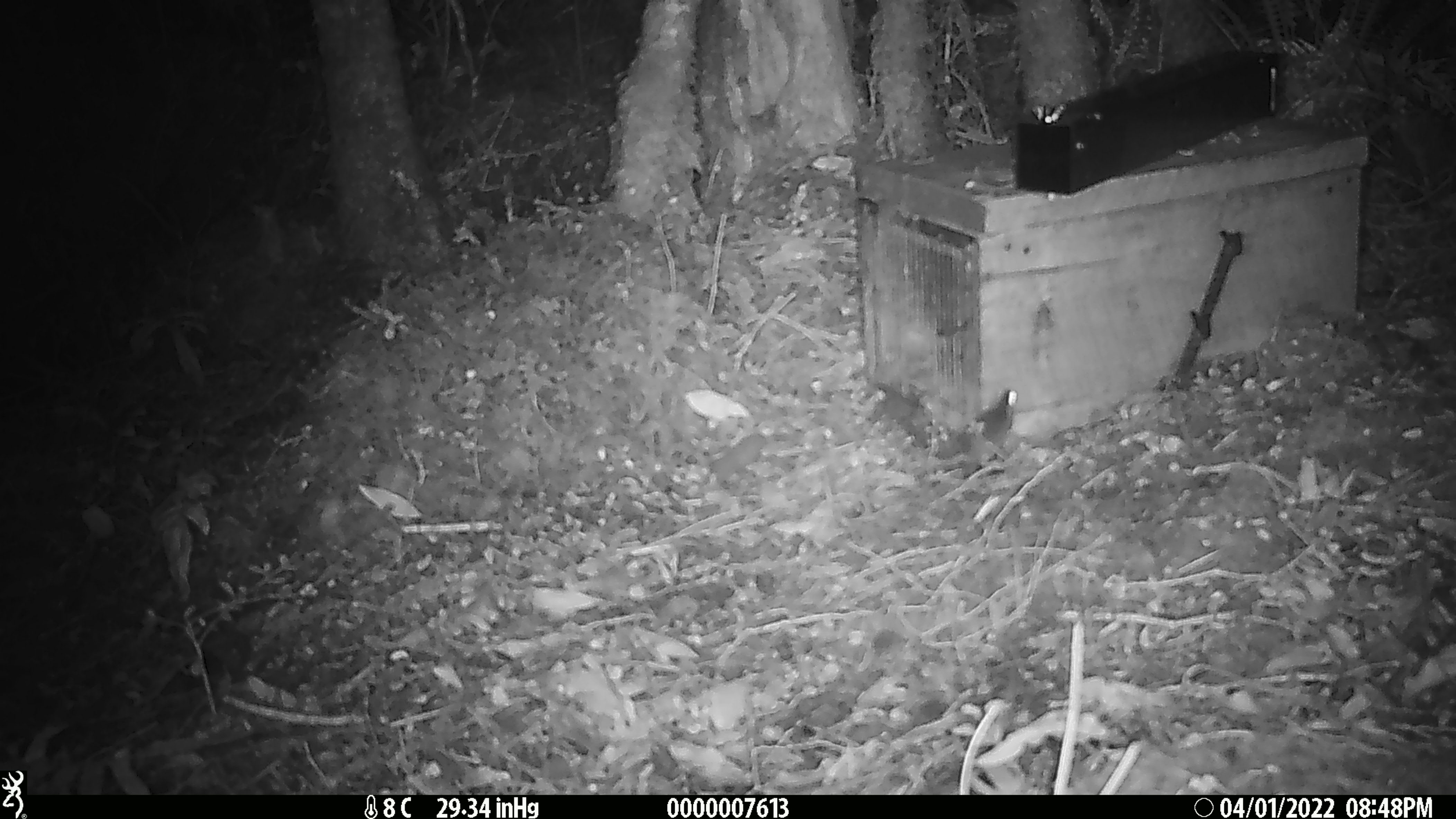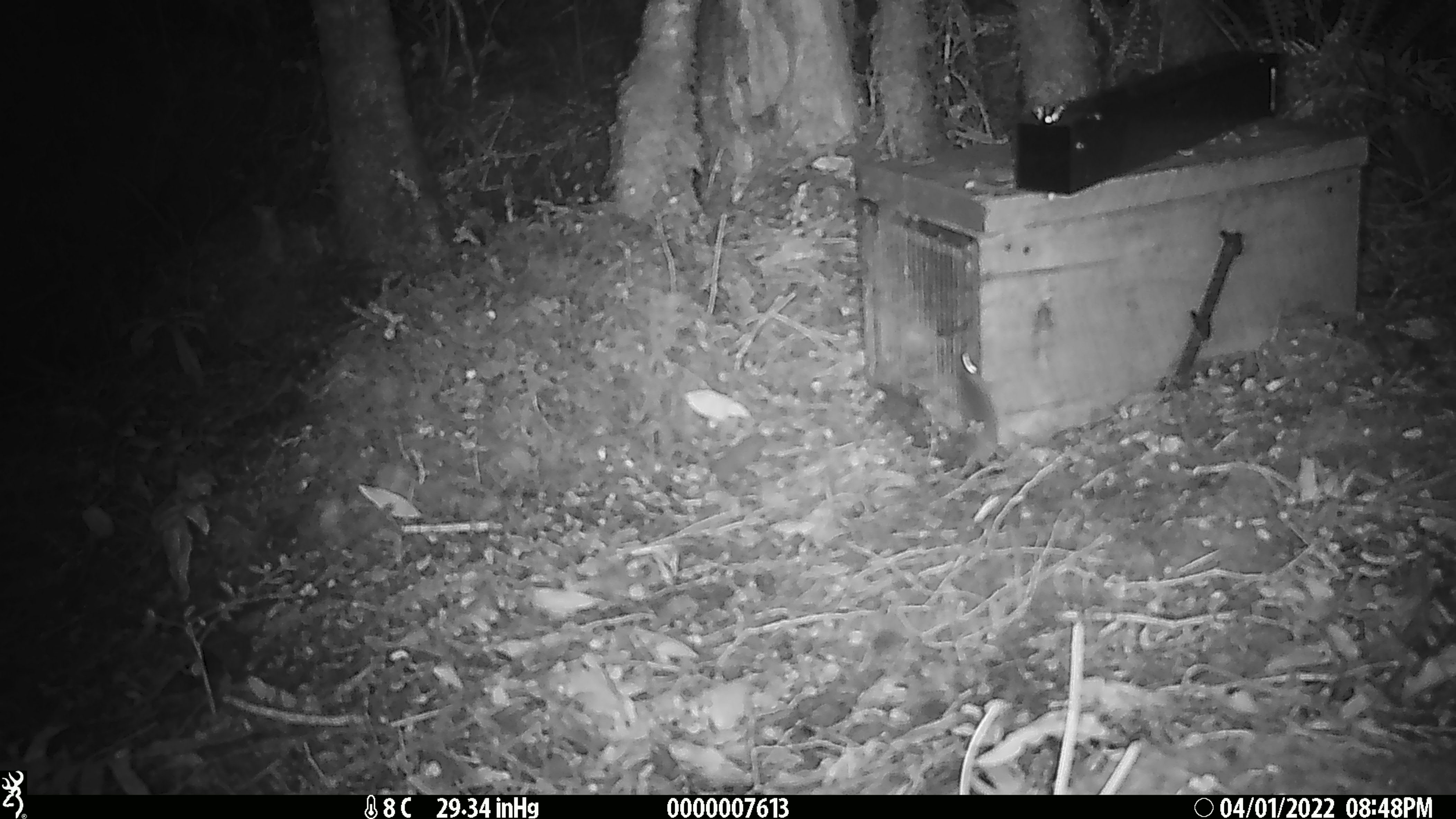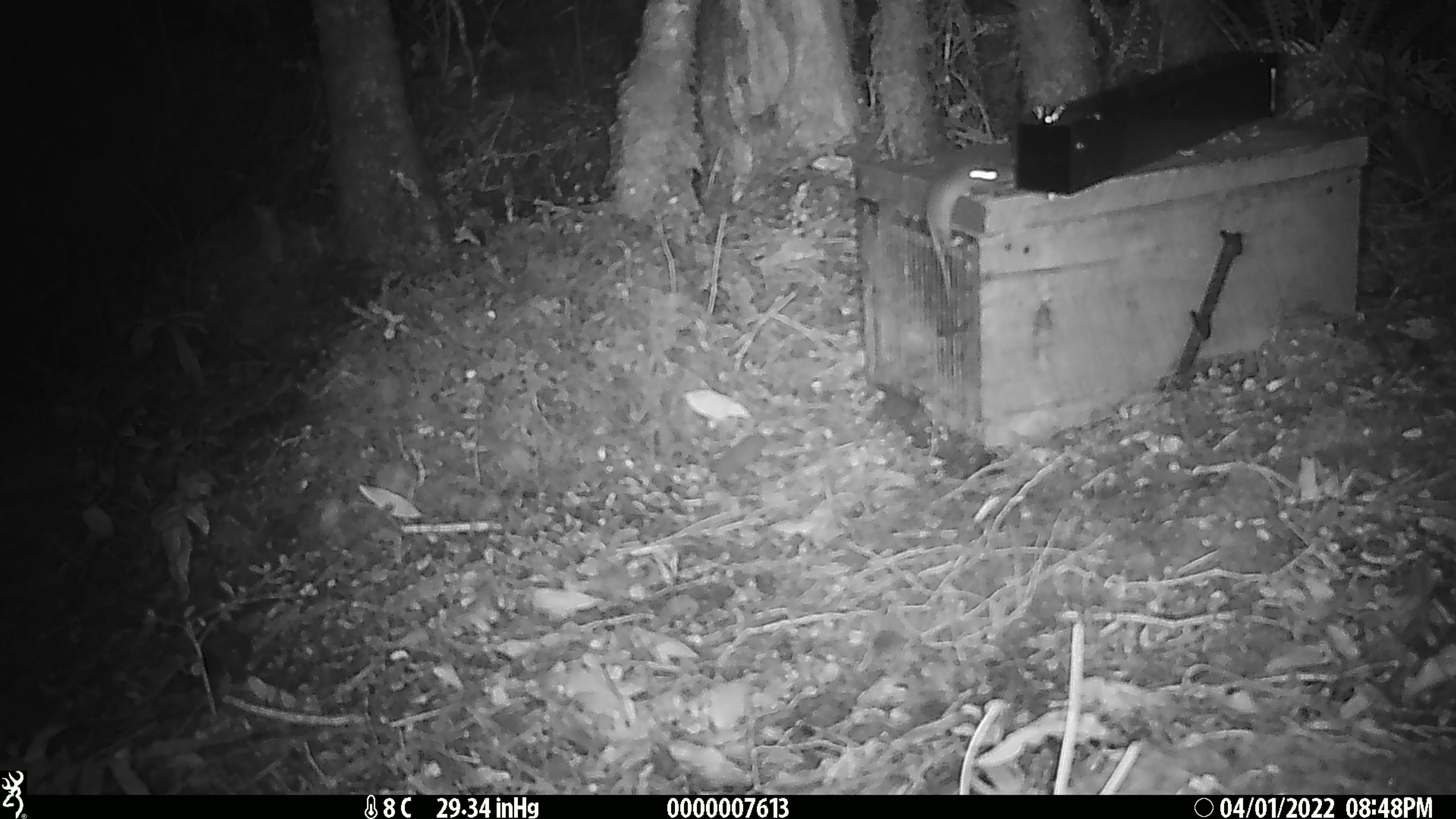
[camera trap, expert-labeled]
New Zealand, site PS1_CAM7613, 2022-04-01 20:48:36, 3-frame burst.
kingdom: Animalia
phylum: Chordata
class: Mammalia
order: Rodentia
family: Muridae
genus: Mus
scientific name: Mus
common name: mouse